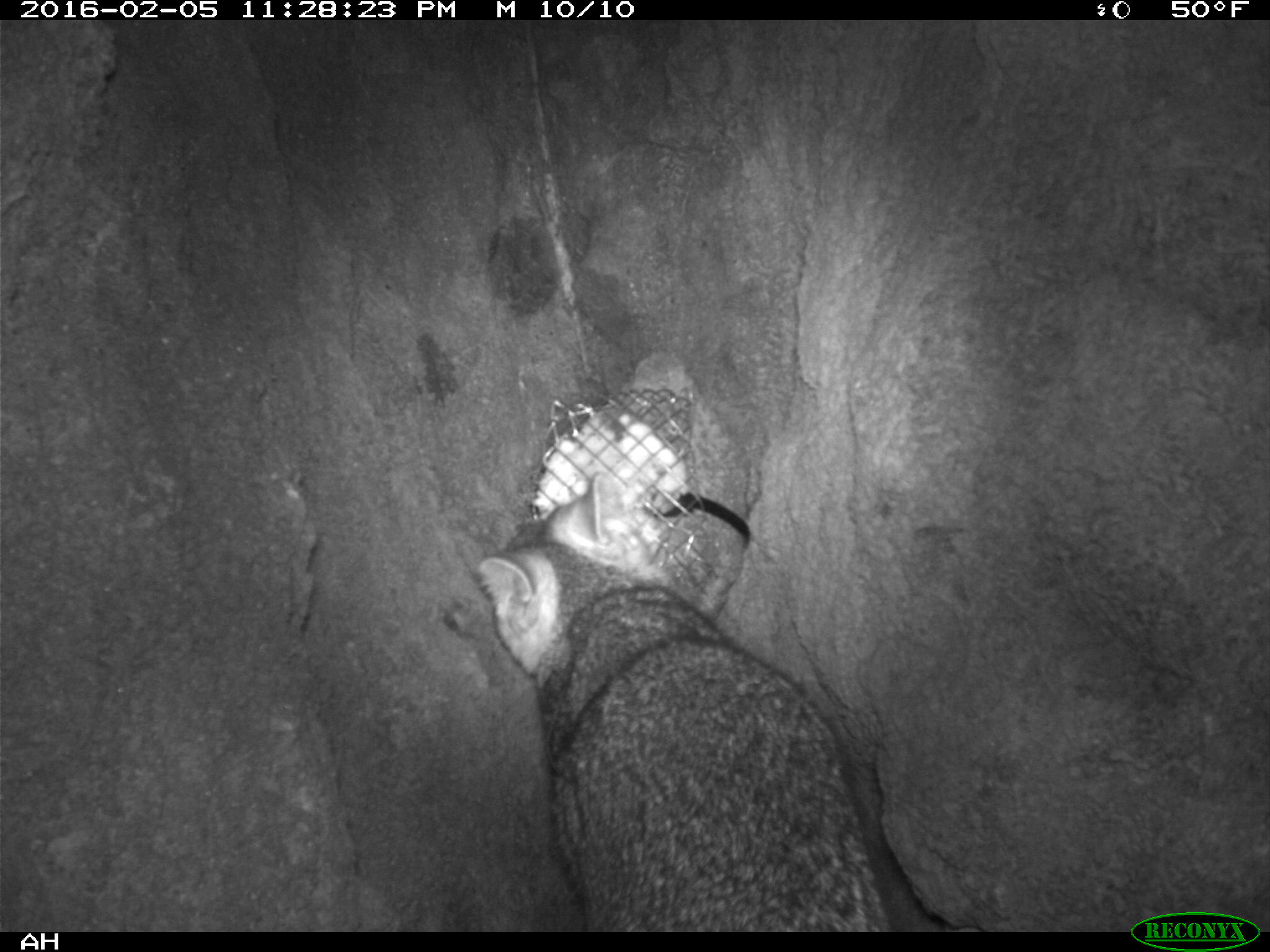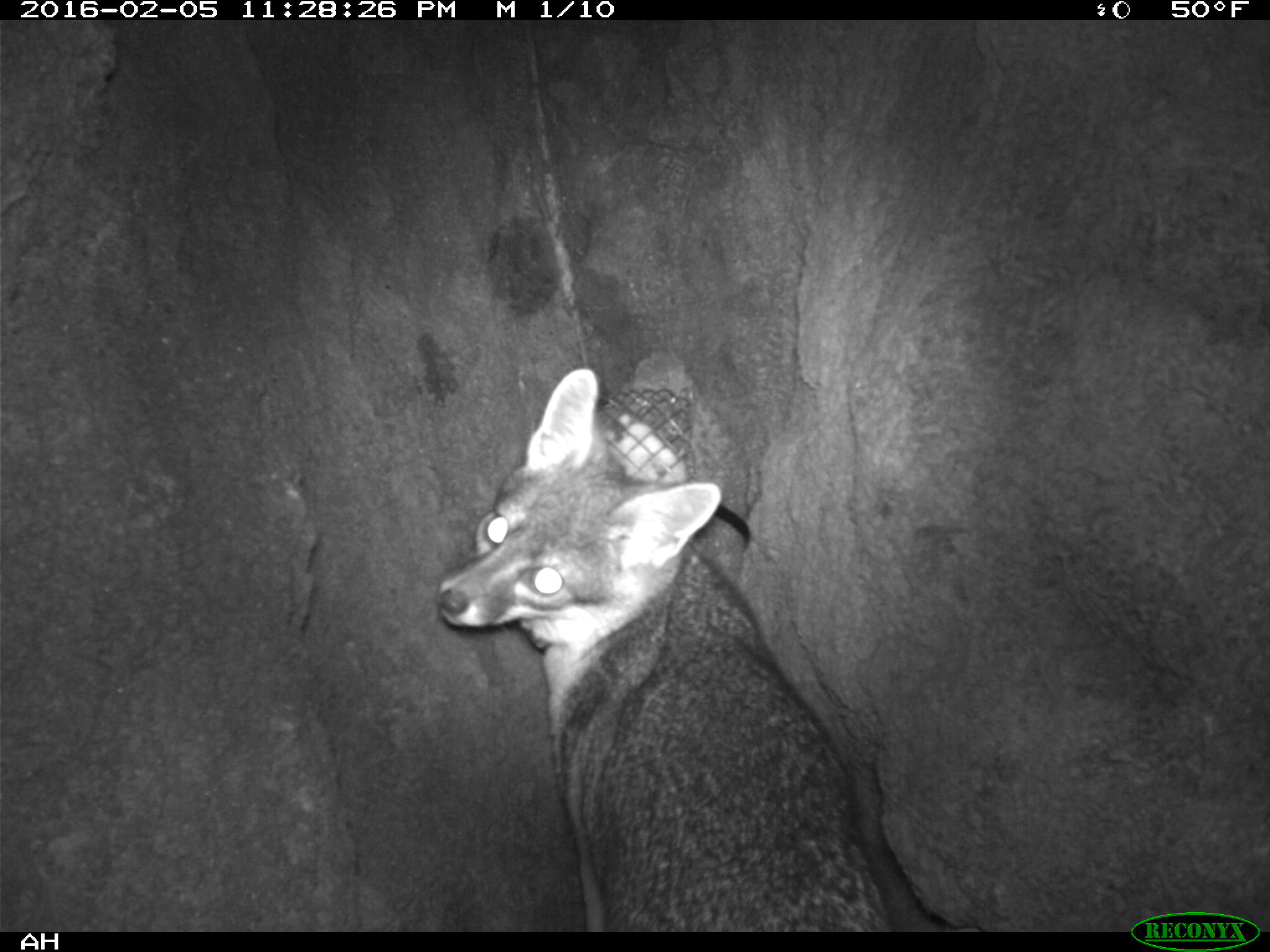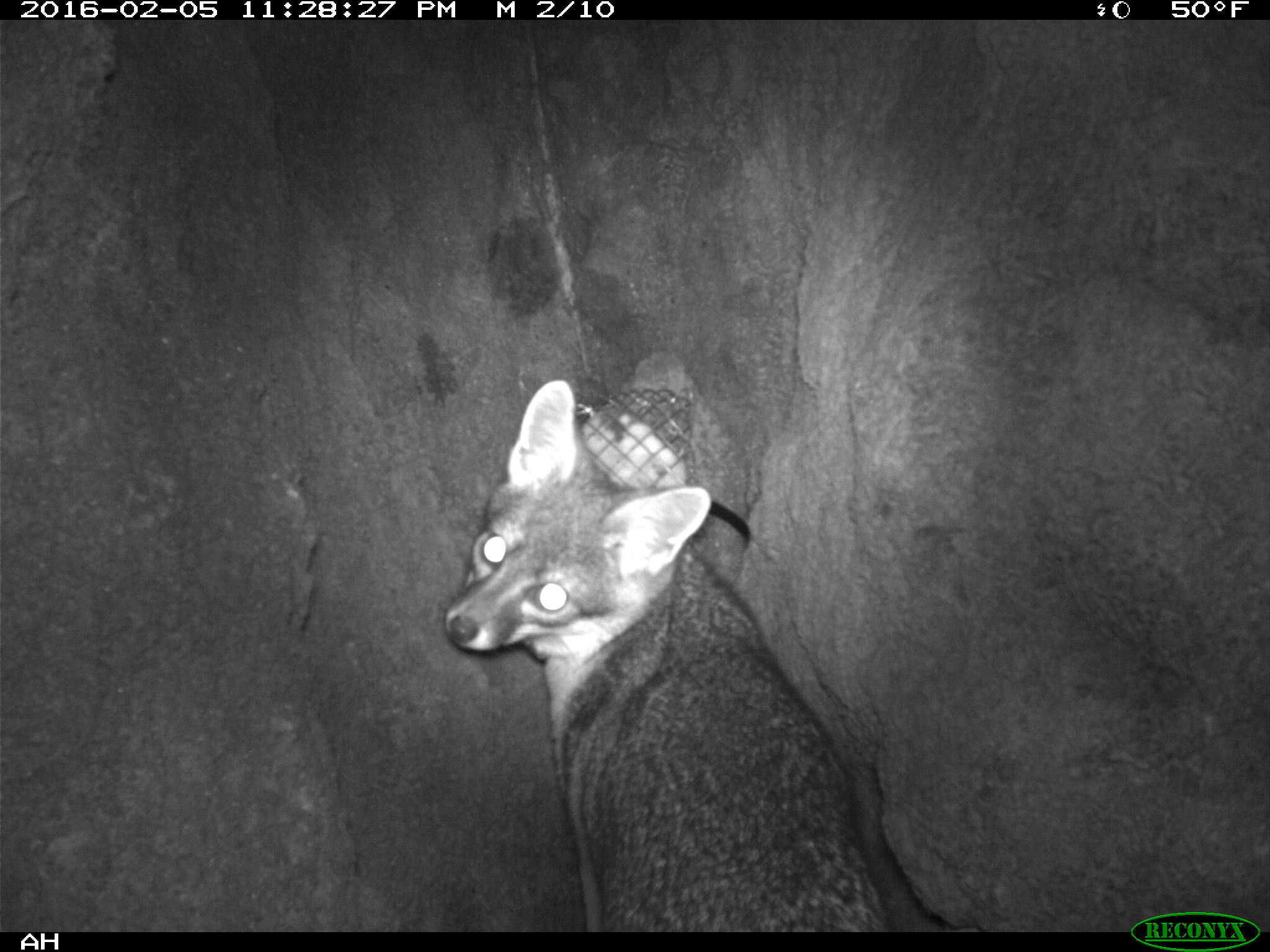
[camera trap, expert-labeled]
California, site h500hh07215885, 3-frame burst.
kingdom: Animalia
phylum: Chordata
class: Mammalia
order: Carnivora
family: Canidae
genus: Urocyon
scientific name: Urocyon littoralis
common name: island fox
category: fox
Fox (island fox) (Urocyon littoralis).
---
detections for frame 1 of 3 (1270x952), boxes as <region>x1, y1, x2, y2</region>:
fox: <region>476, 470, 892, 933</region>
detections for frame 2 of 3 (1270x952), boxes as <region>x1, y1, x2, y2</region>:
fox: <region>435, 369, 890, 932</region>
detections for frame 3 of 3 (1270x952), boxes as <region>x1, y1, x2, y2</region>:
fox: <region>444, 379, 895, 933</region>